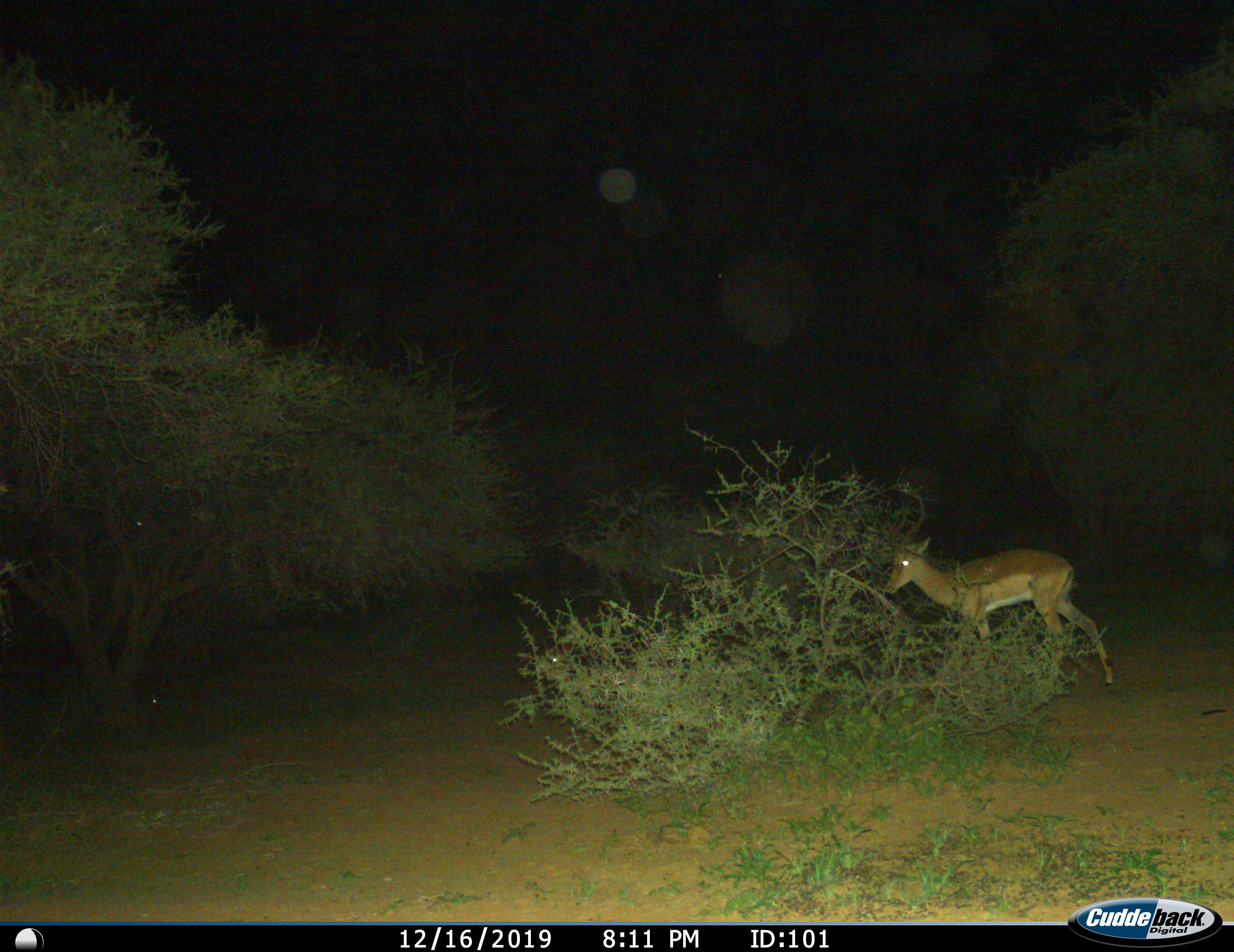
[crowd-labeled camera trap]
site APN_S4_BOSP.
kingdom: Animalia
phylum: Chordata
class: Mammalia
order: Artiodactyla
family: Bovidae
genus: Aepyceros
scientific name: Aepyceros melampus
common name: impala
Impala (Aepyceros melampus), count 1. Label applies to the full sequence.